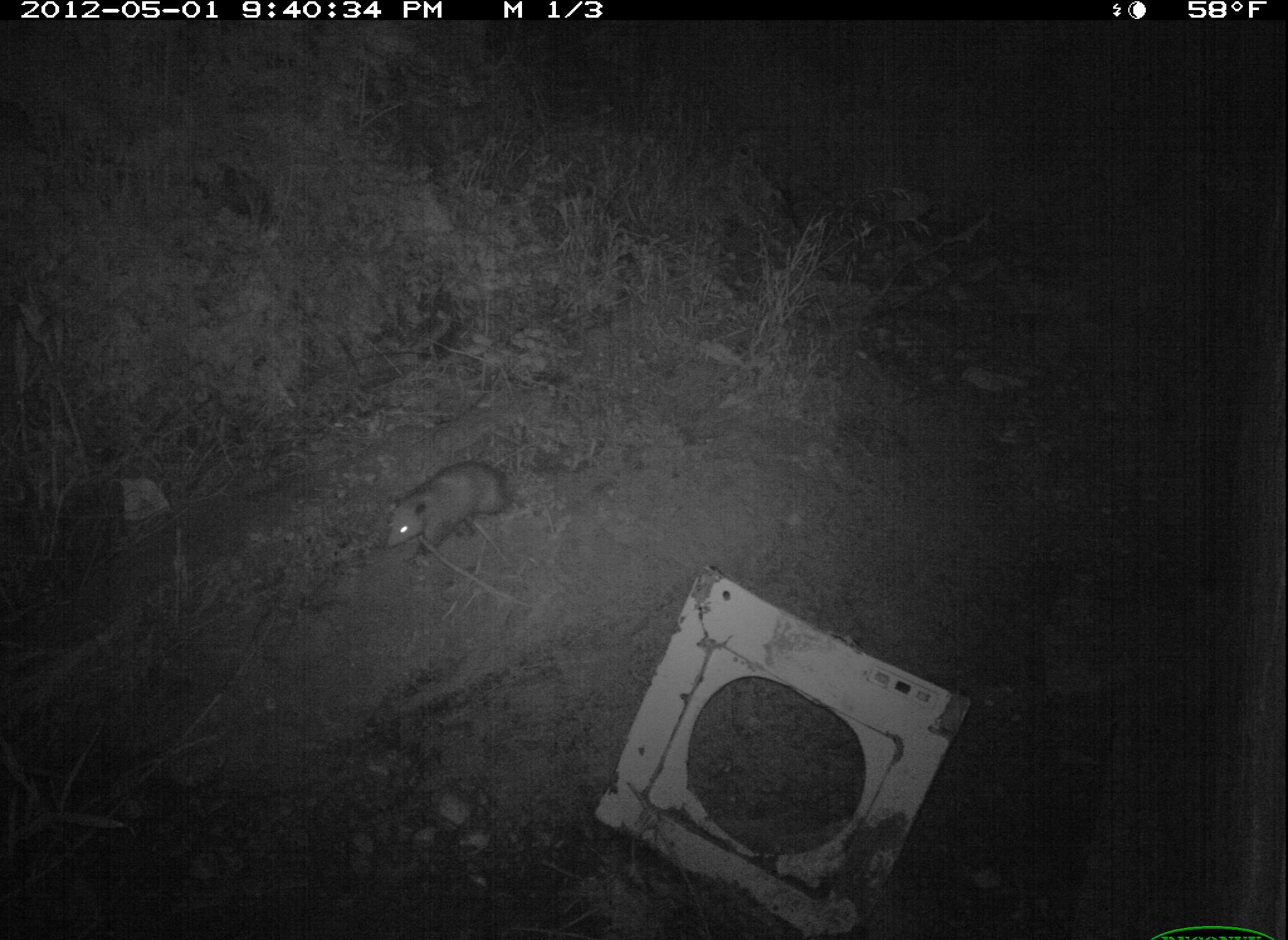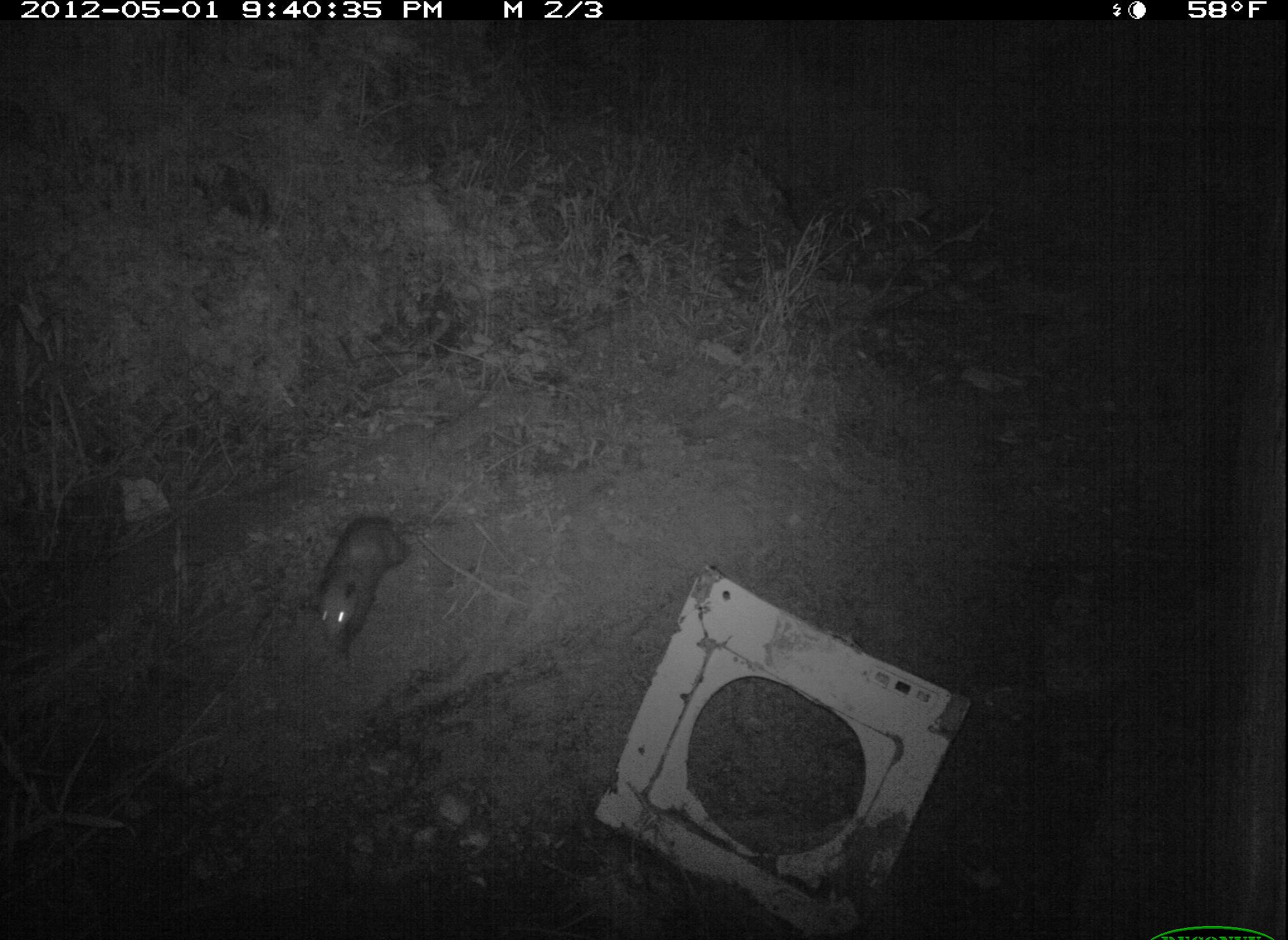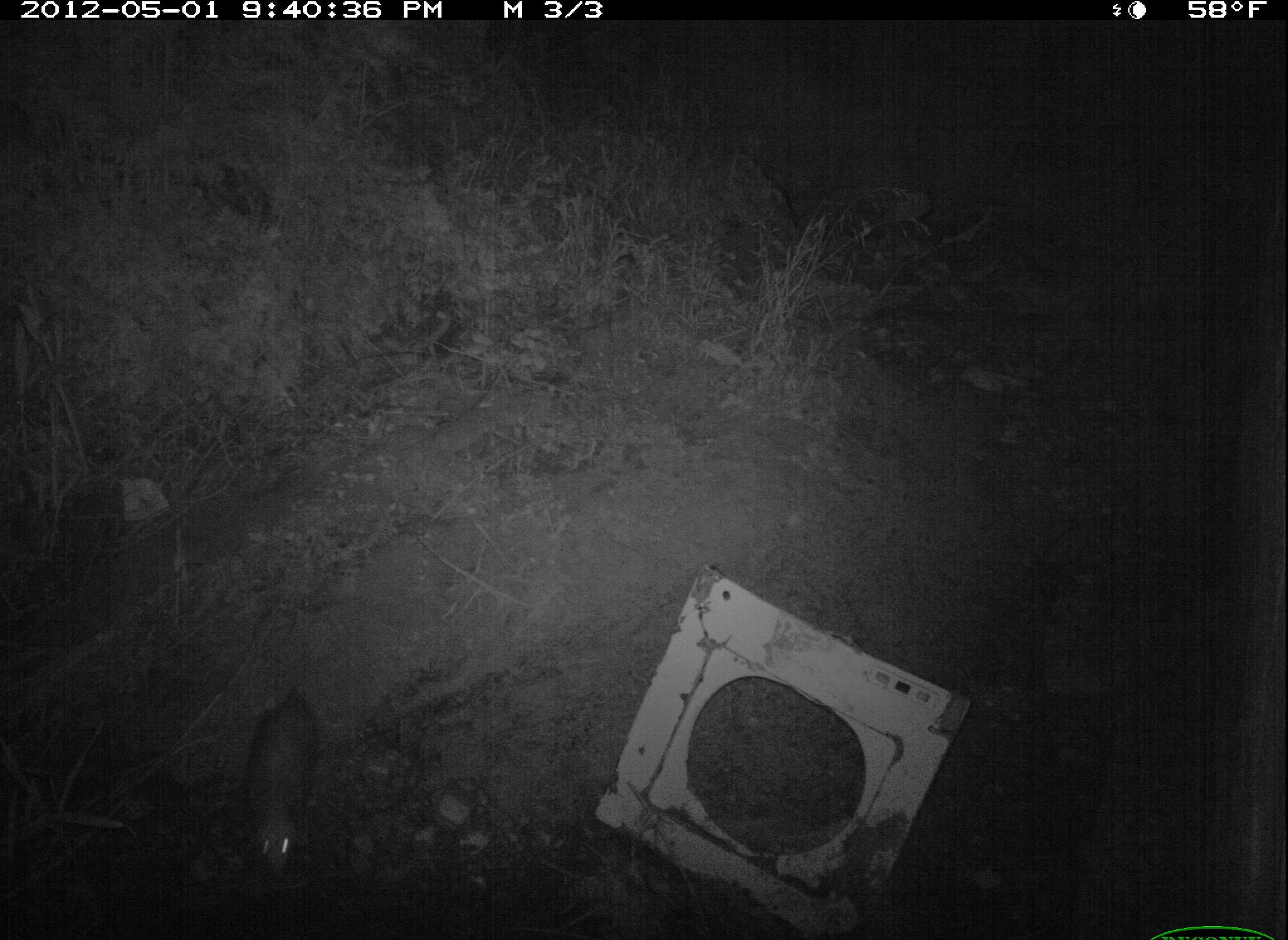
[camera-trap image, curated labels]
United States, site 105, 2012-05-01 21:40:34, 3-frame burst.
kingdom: Animalia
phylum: Chordata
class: Mammalia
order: Didelphimorphia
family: Didelphidae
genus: Didelphis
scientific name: Didelphis virginiana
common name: virginia opossum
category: opossum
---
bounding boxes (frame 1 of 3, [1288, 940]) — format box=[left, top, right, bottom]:
opossum: box=[357, 453, 563, 571]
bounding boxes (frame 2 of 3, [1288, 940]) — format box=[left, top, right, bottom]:
opossum: box=[295, 496, 440, 680]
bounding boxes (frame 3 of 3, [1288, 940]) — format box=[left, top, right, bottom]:
opossum: box=[227, 667, 349, 889]